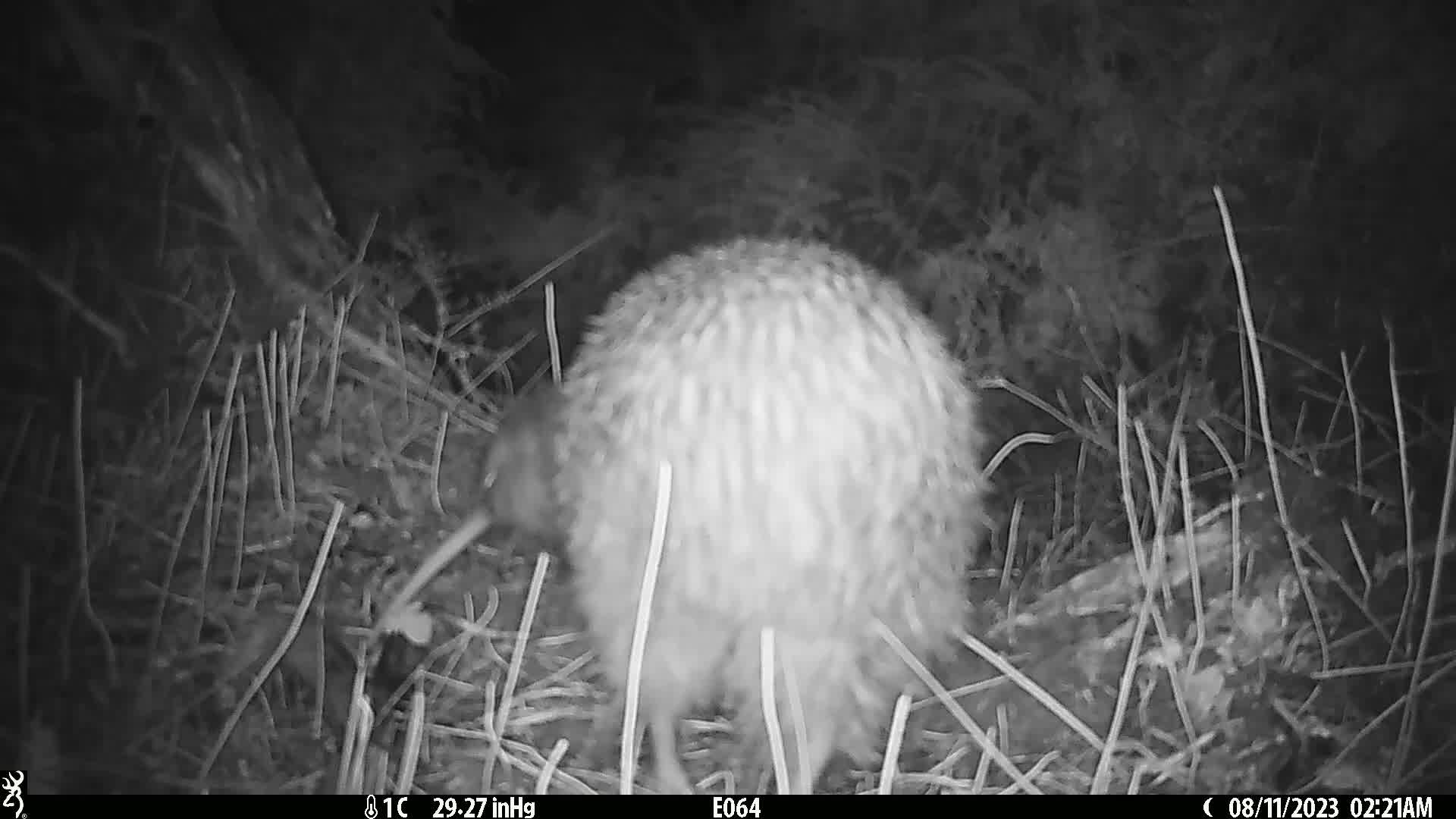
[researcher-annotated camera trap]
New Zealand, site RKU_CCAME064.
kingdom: Animalia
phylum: Chordata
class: Aves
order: Apterygiformes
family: Apterygidae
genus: Apteryx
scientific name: Apteryx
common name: kiwi